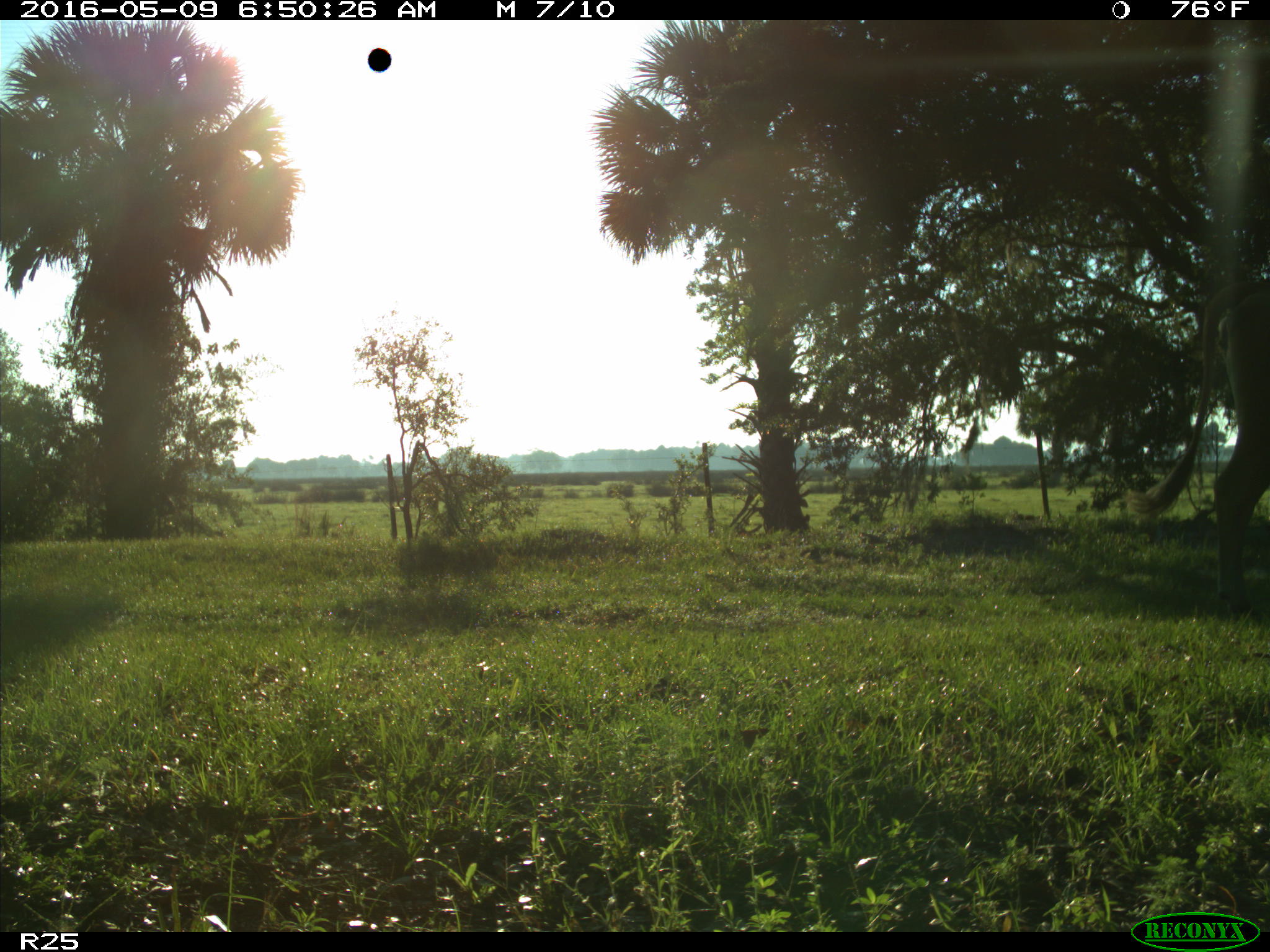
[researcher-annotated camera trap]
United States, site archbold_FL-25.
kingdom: Animalia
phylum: Chordata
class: Mammalia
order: Artiodactyla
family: Bovidae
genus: Bos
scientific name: Bos taurus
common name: domestic cow